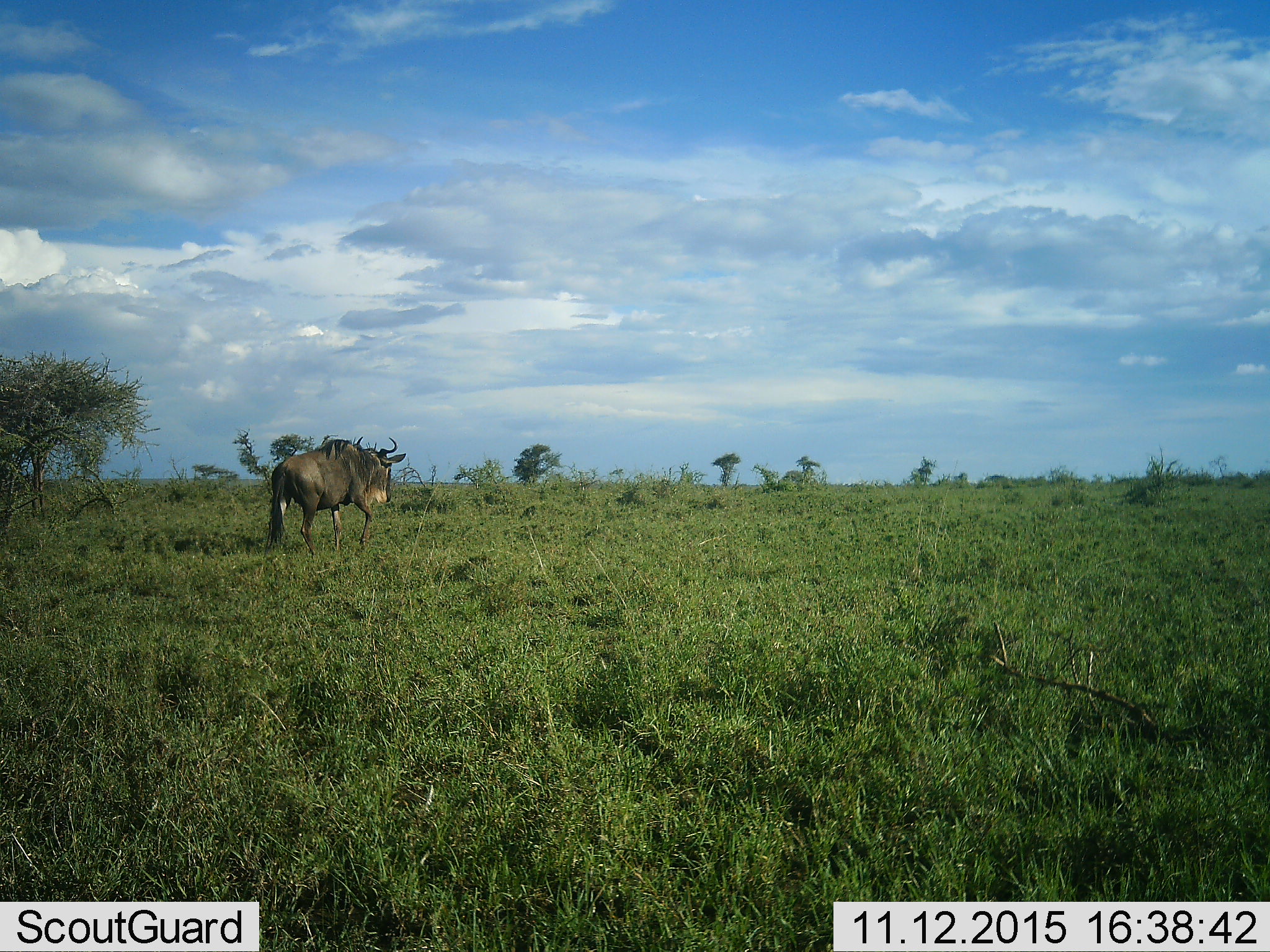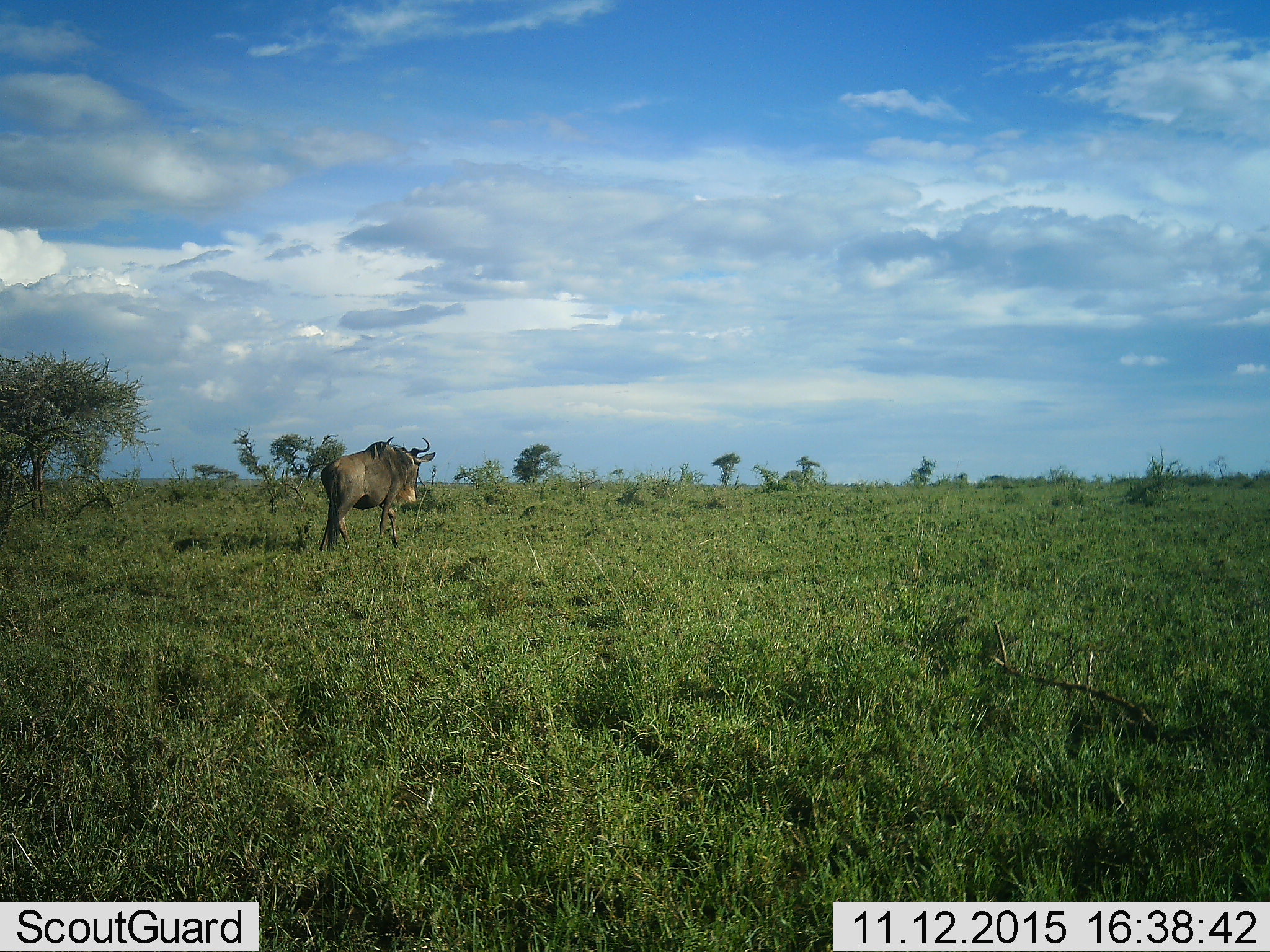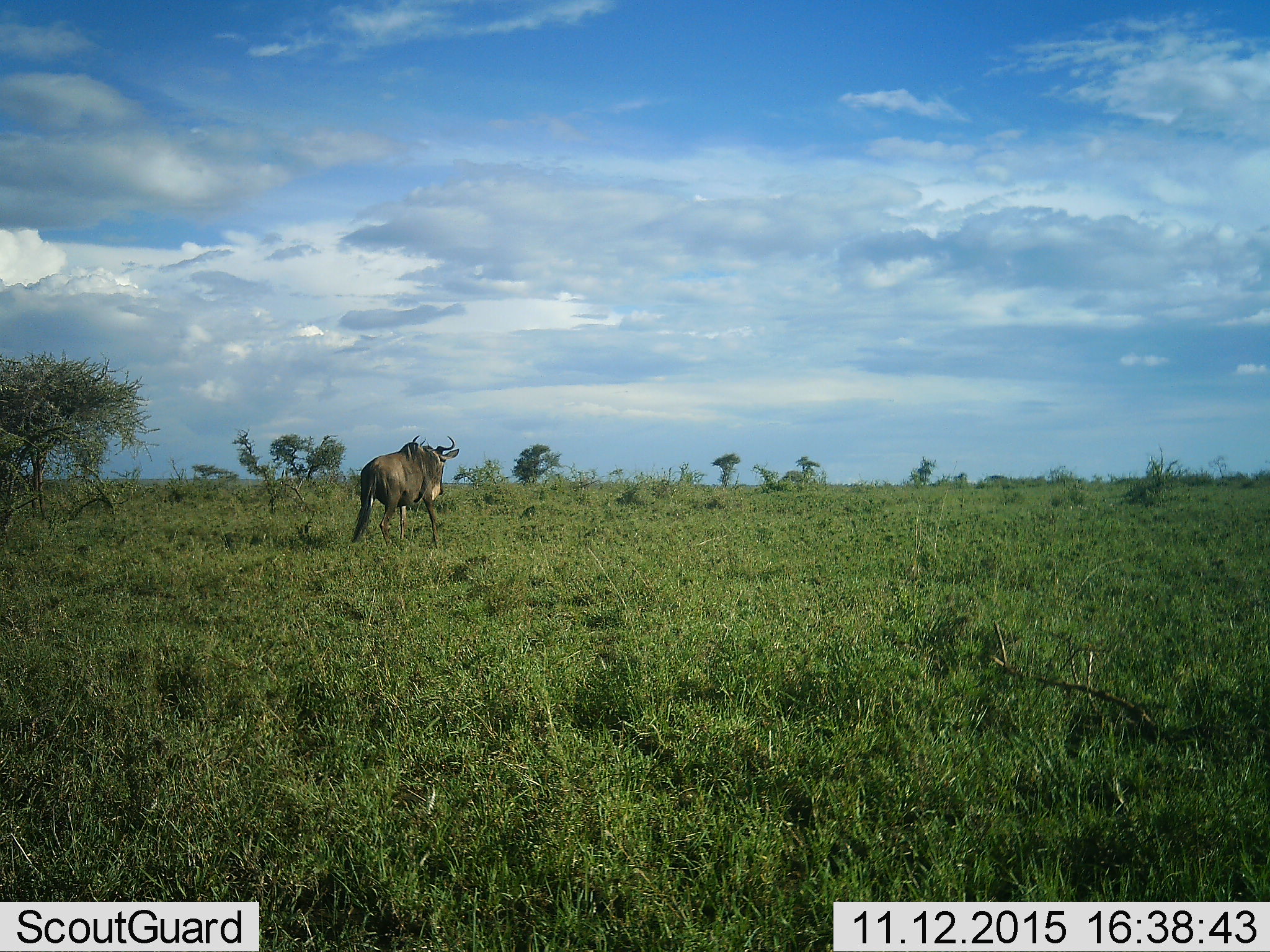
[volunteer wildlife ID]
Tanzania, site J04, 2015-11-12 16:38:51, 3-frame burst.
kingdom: Animalia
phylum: Chordata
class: Mammalia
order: Artiodactyla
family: Bovidae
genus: Connochaetes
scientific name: Connochaetes taurinus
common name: blue wildebeest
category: wildebeest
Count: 1.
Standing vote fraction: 11%.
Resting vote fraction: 0%.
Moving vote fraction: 100%.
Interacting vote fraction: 0%.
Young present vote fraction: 0%.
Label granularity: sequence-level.